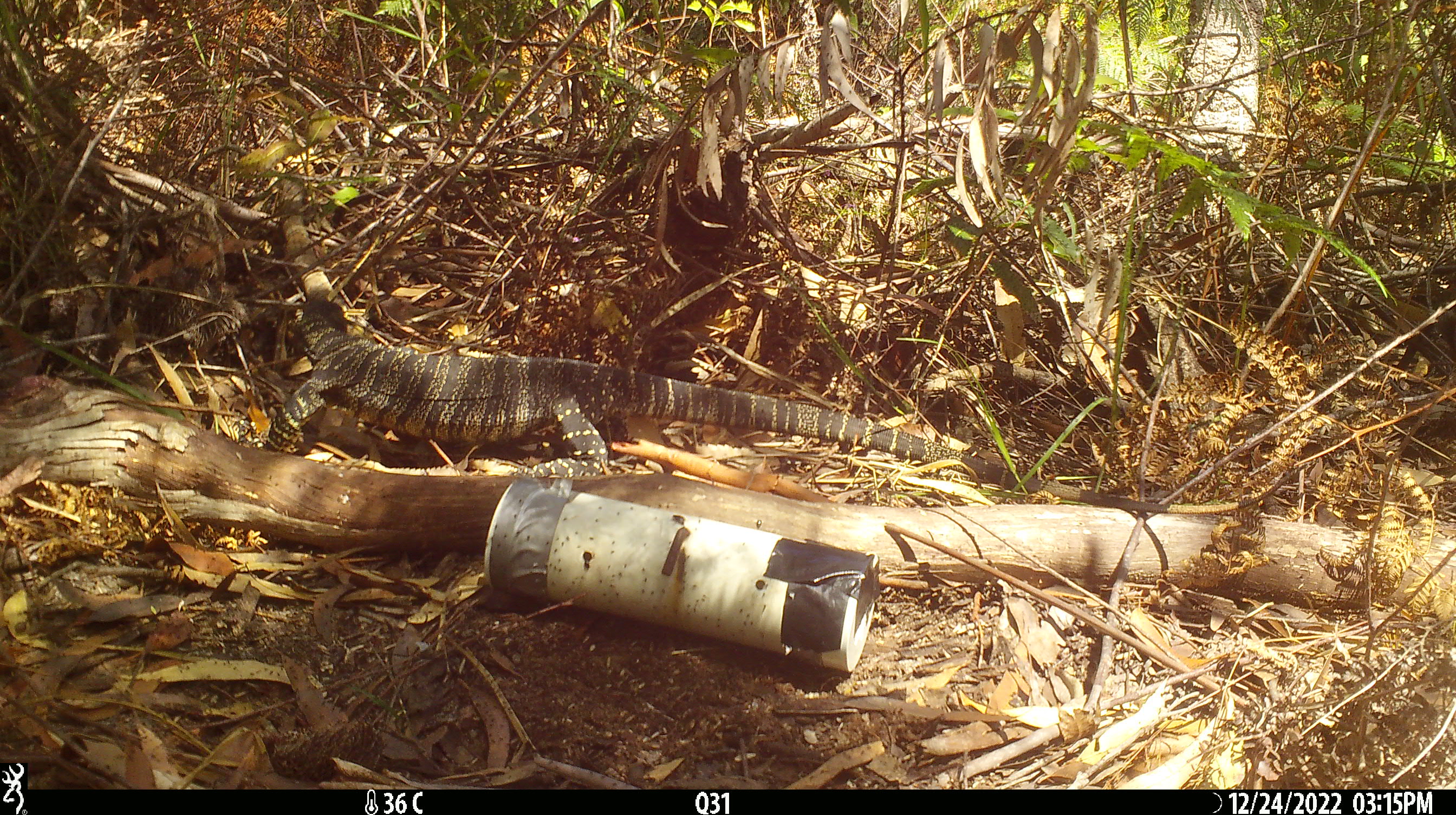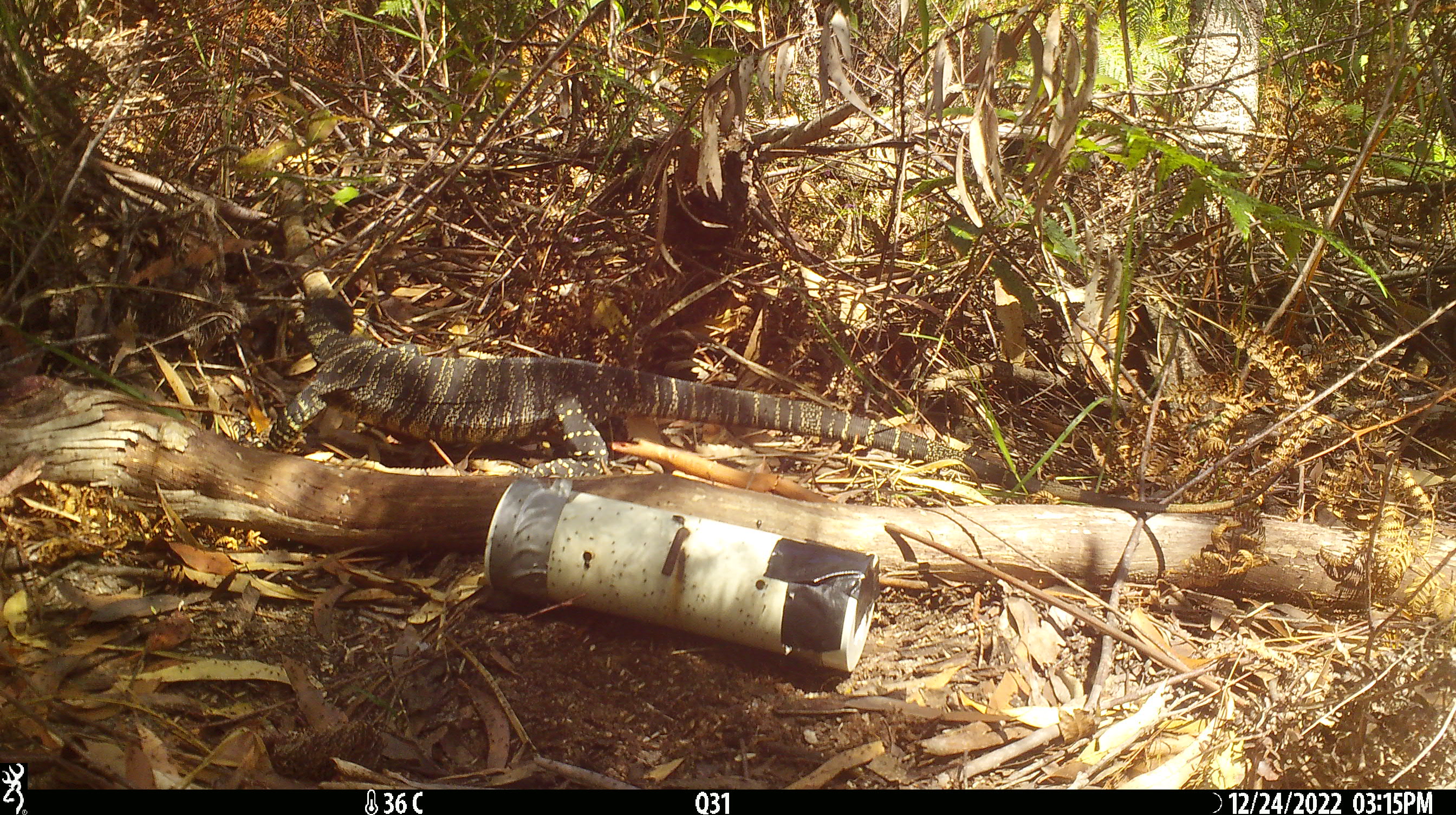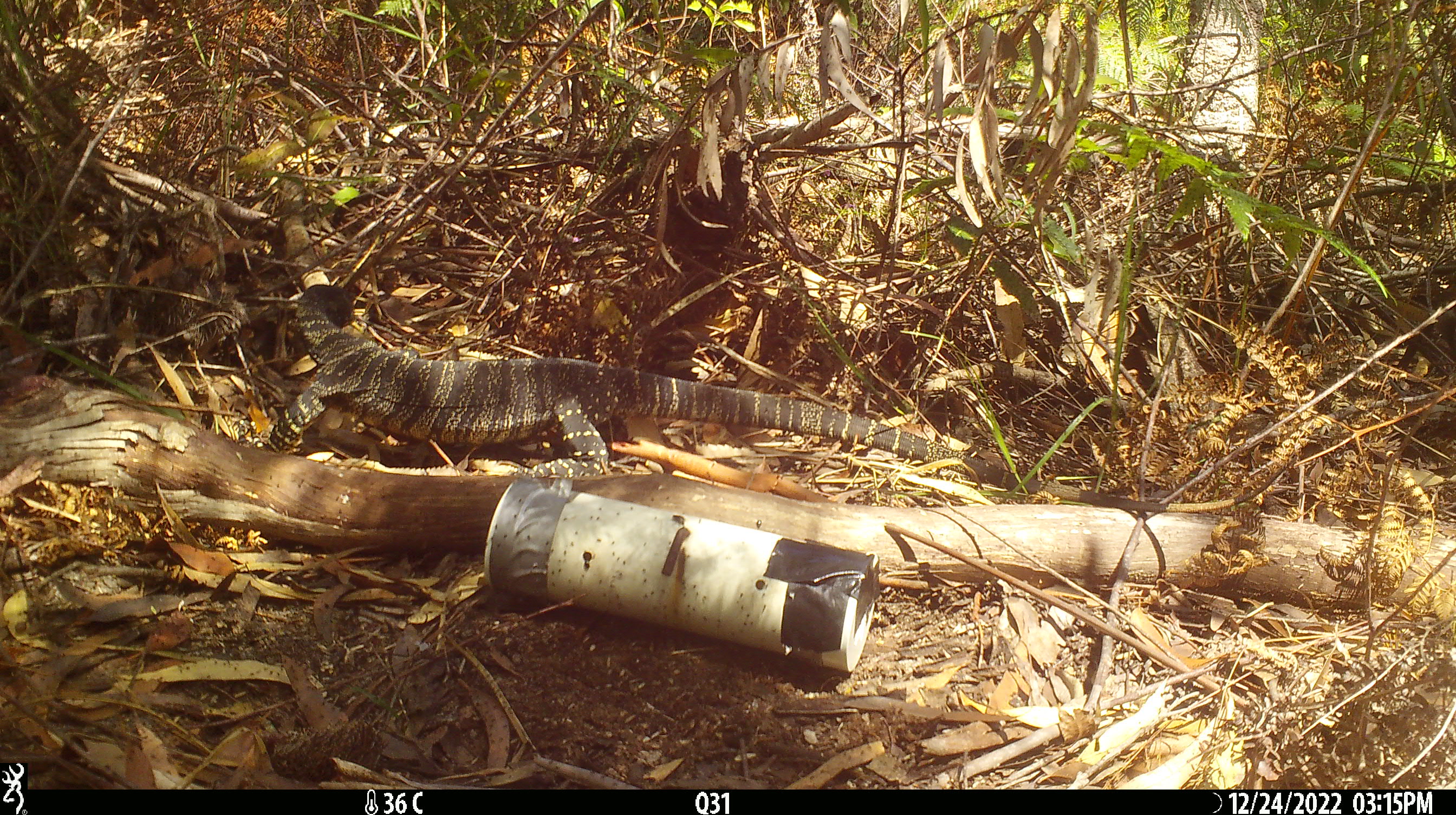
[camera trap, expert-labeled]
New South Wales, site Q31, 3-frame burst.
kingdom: Animalia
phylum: Chordata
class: Reptilia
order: Squamata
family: Varanidae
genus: Varanus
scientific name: Varanus varius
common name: lace monitor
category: goanna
Goanna (lace monitor) (Varanus varius).